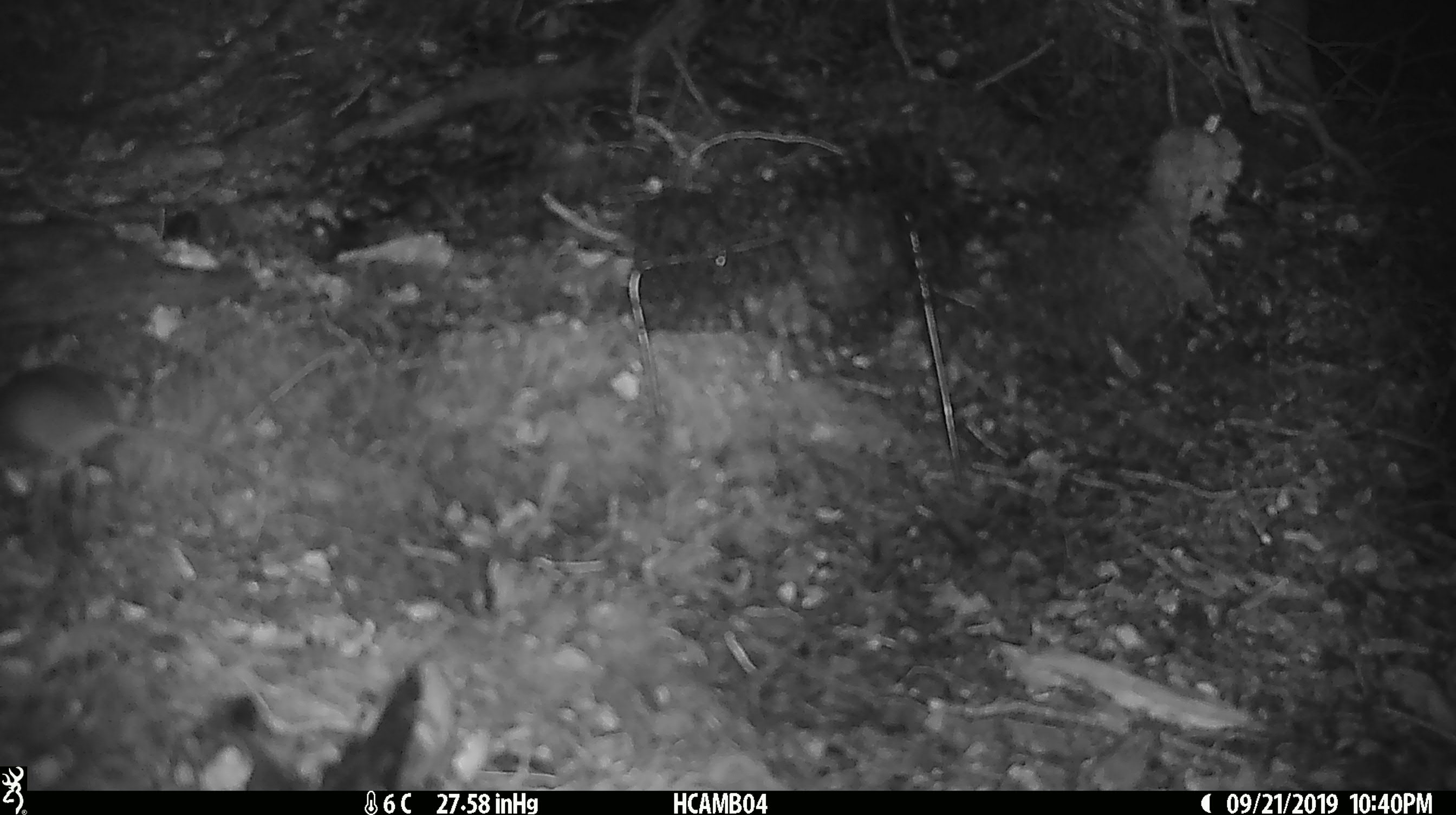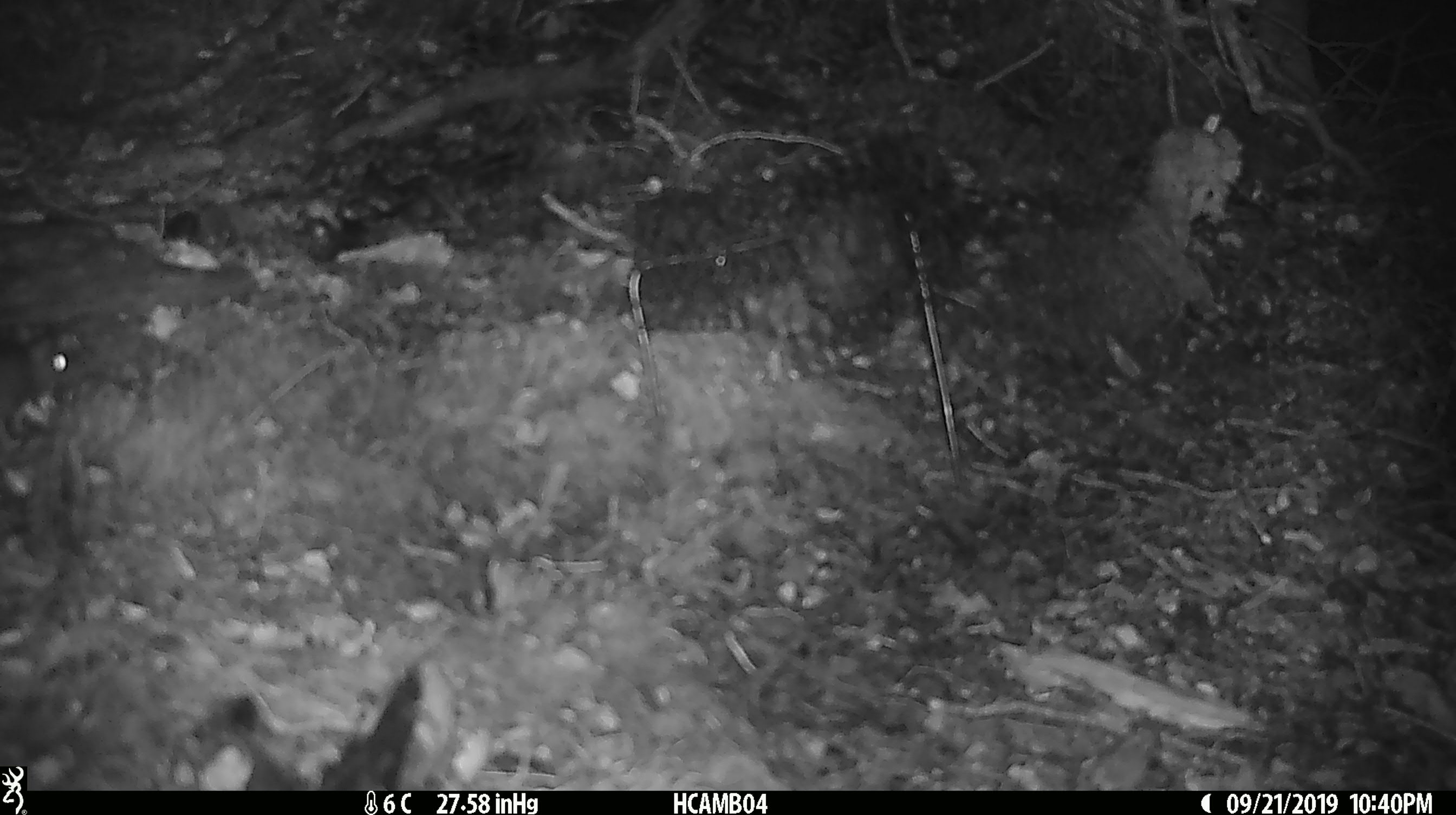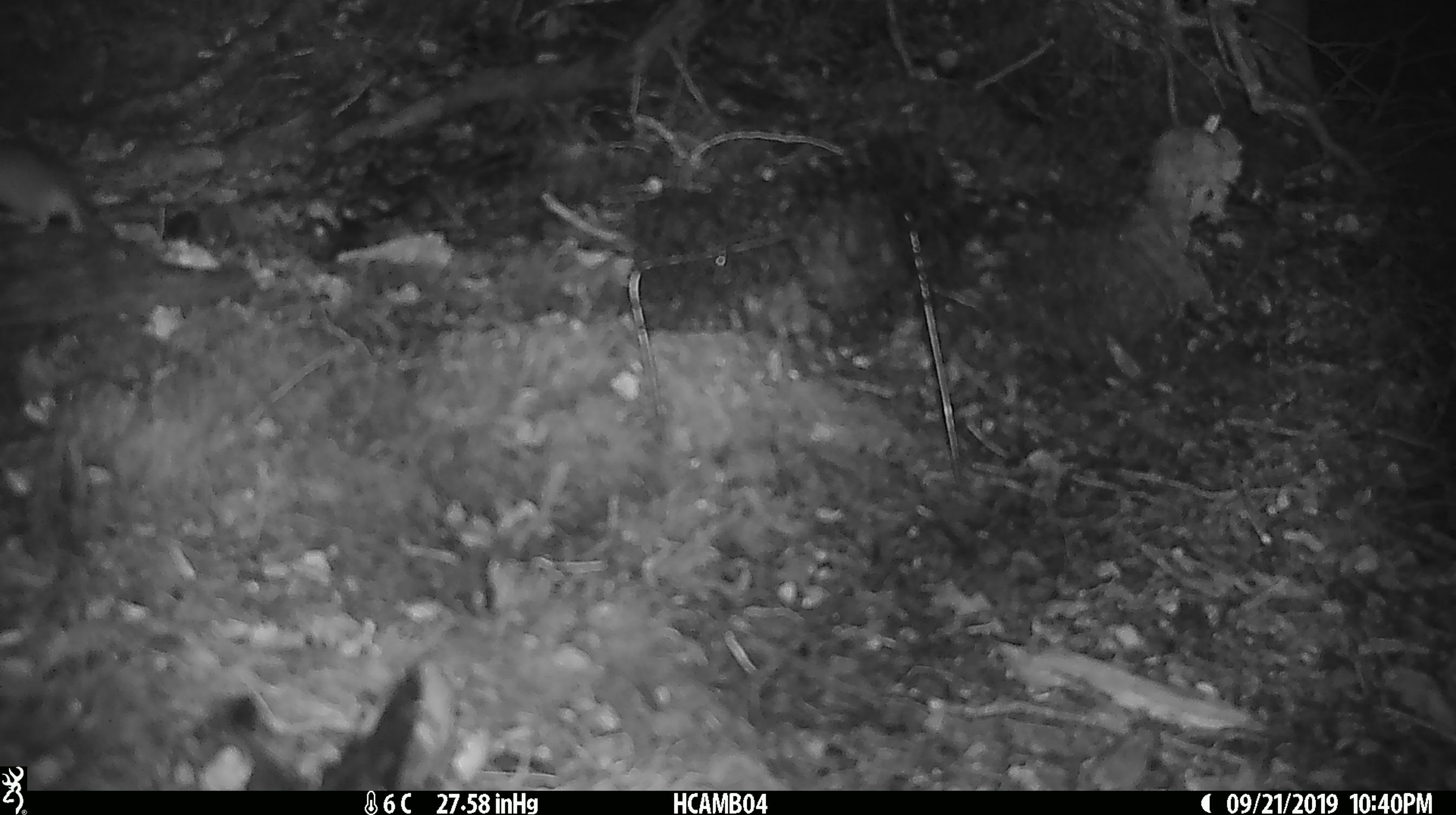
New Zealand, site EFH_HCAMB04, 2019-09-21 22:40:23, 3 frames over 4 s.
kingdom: Animalia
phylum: Chordata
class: Mammalia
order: Rodentia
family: Muridae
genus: Mus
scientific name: Mus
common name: mouse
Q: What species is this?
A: Mouse (Mus).